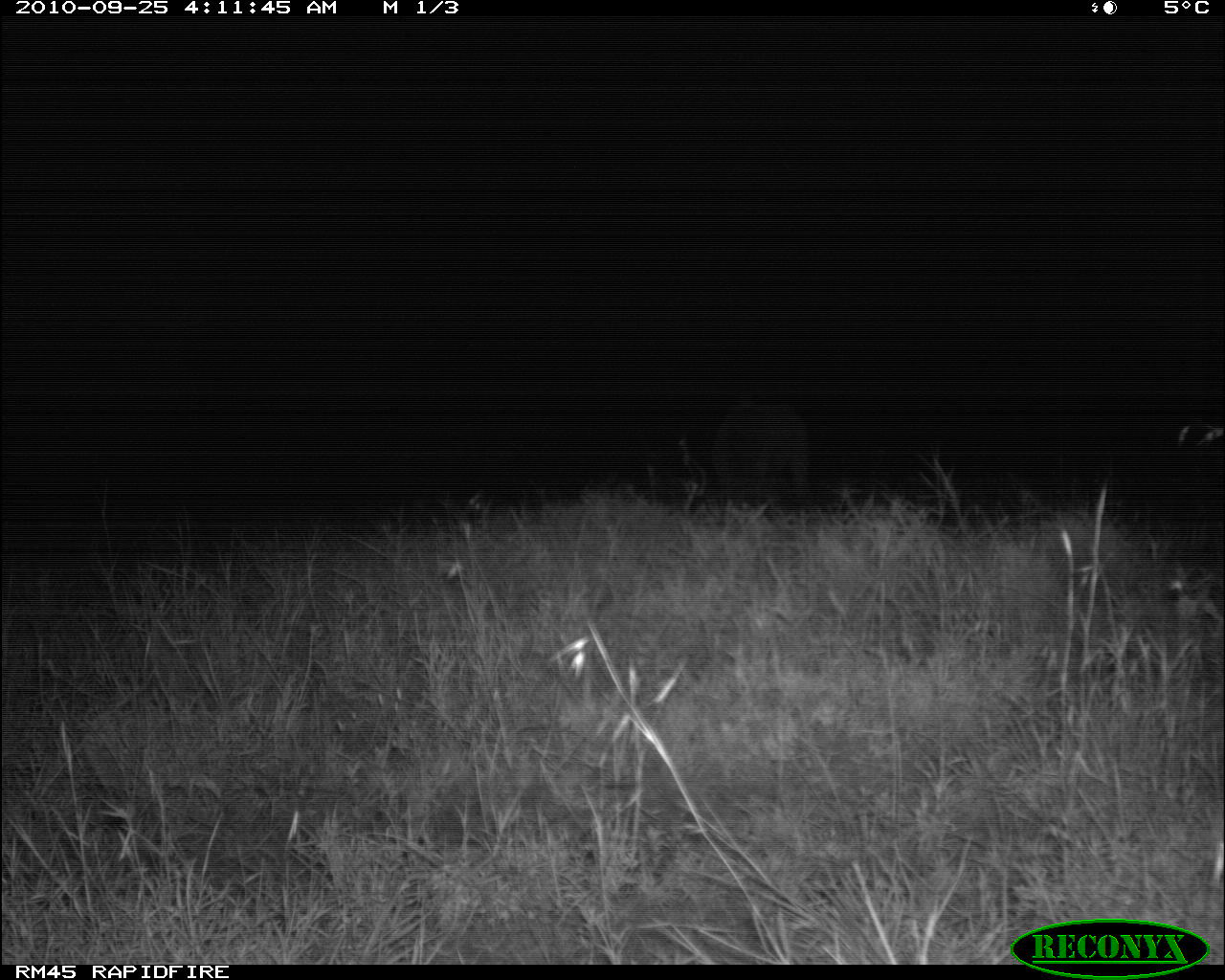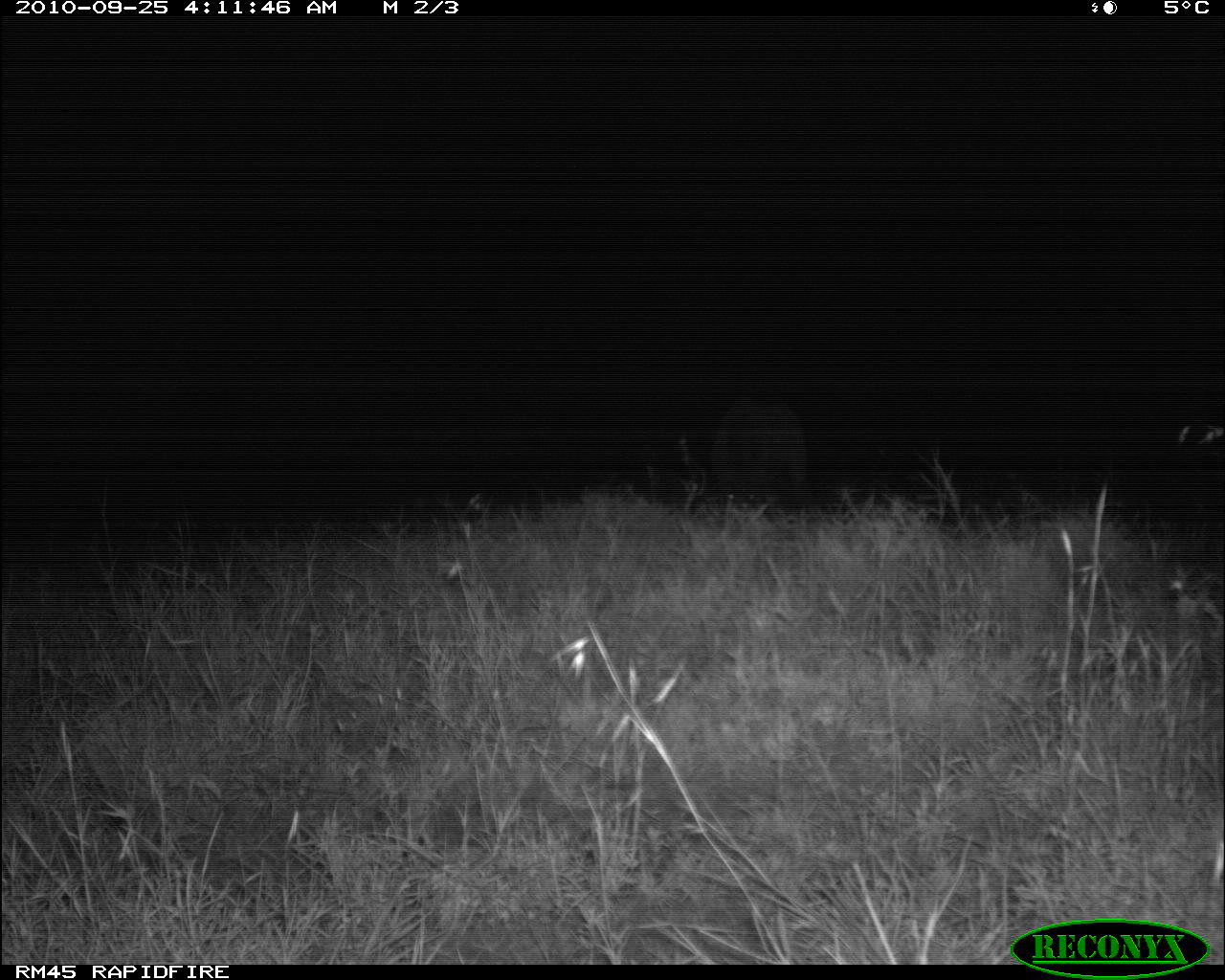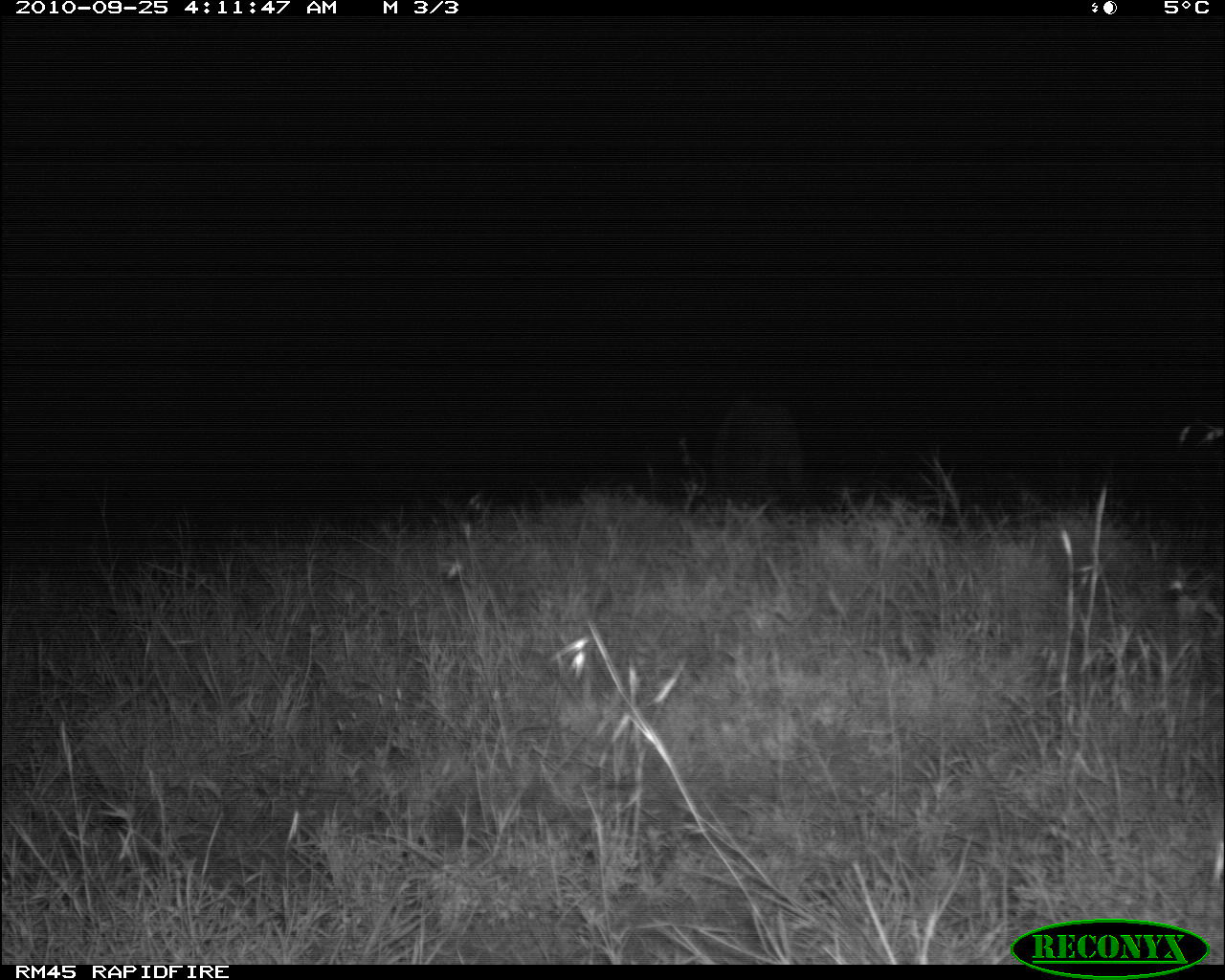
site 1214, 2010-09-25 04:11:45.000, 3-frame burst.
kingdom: Animalia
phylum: Chordata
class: Mammalia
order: Artiodactyla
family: Bovidae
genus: Tragelaphus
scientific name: Tragelaphus oryx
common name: eland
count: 1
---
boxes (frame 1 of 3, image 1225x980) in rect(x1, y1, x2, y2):
tragelaphus oryx: rect(712, 399, 809, 503)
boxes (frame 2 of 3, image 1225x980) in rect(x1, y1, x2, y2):
tragelaphus oryx: rect(709, 392, 809, 503)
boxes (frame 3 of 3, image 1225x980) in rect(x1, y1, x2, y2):
tragelaphus oryx: rect(712, 397, 802, 509)